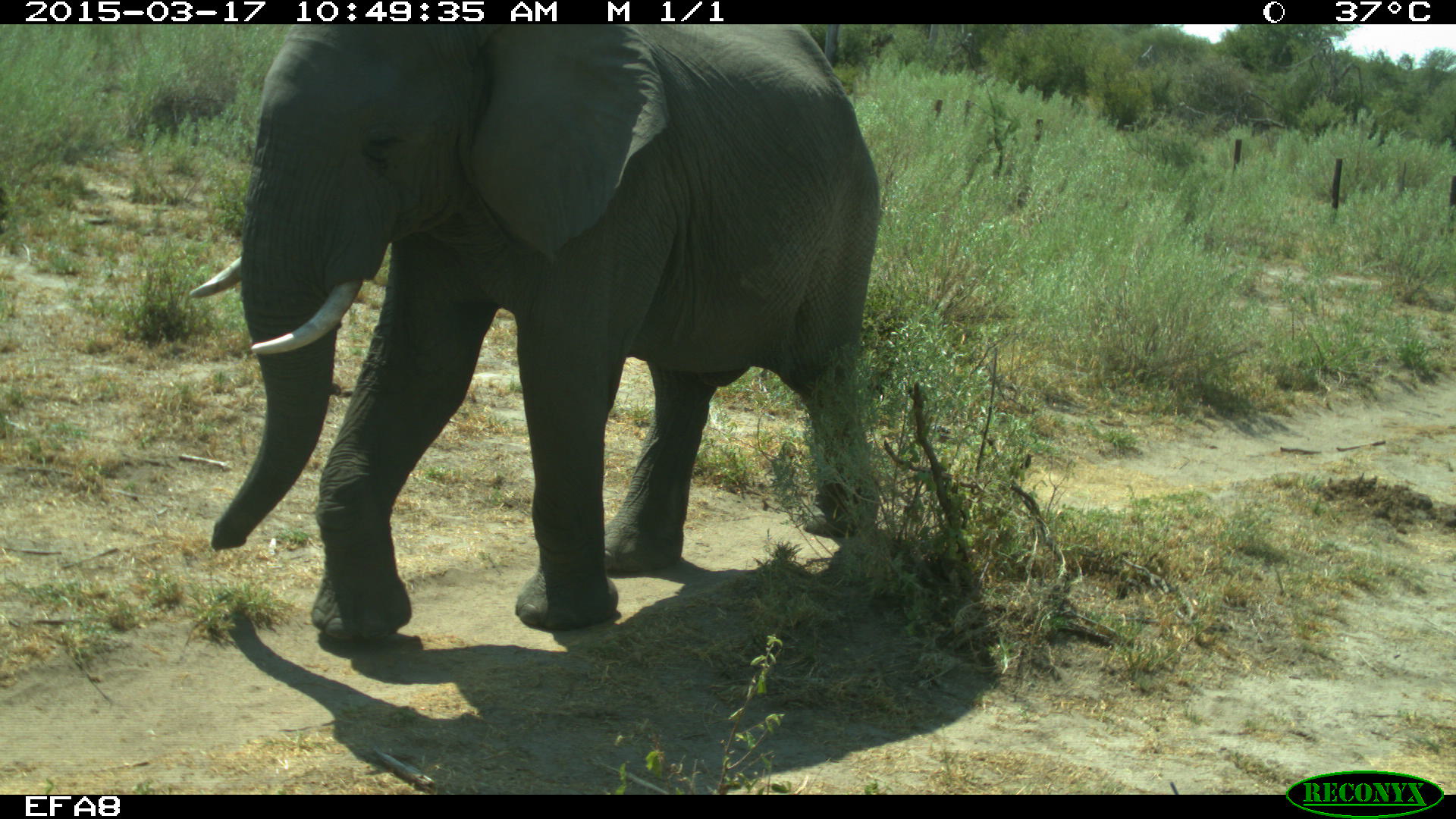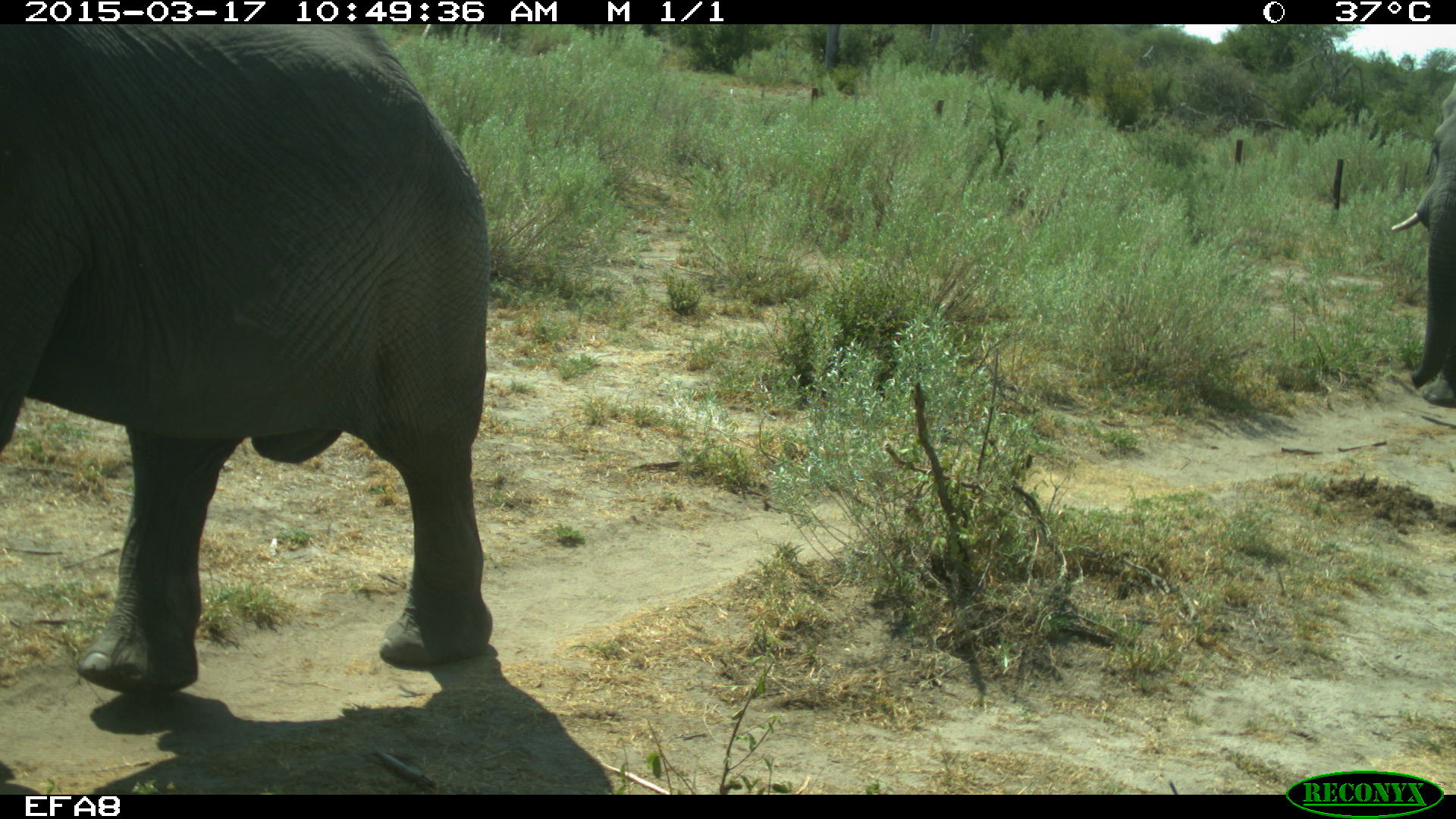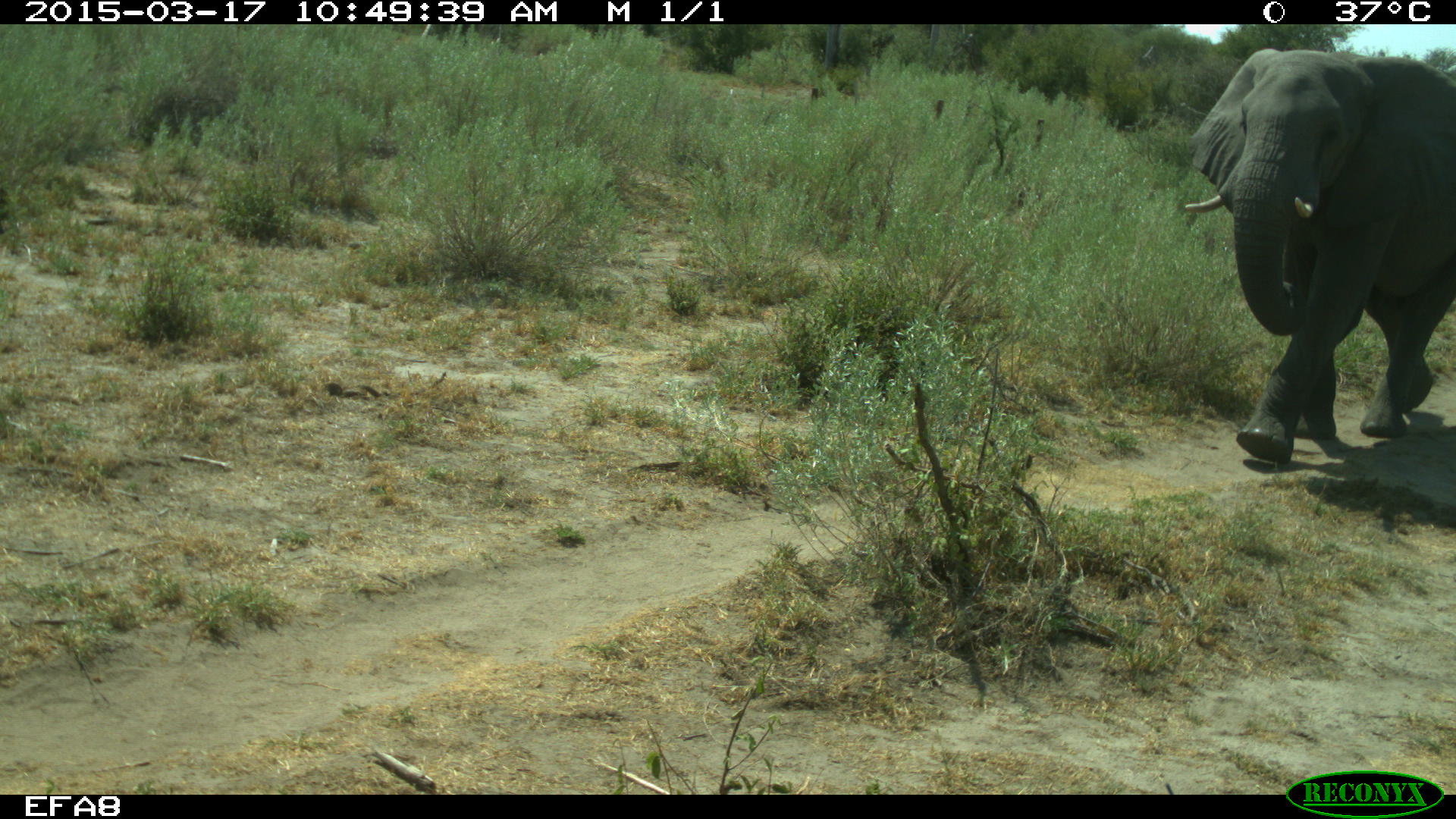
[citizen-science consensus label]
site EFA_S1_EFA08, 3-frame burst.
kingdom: Animalia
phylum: Chordata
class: Mammalia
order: Proboscidea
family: Elephantidae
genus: Loxodonta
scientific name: Loxodonta africana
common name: african bush elephant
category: elephant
Elephant (african bush elephant) (Loxodonta africana), count 2. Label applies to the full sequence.